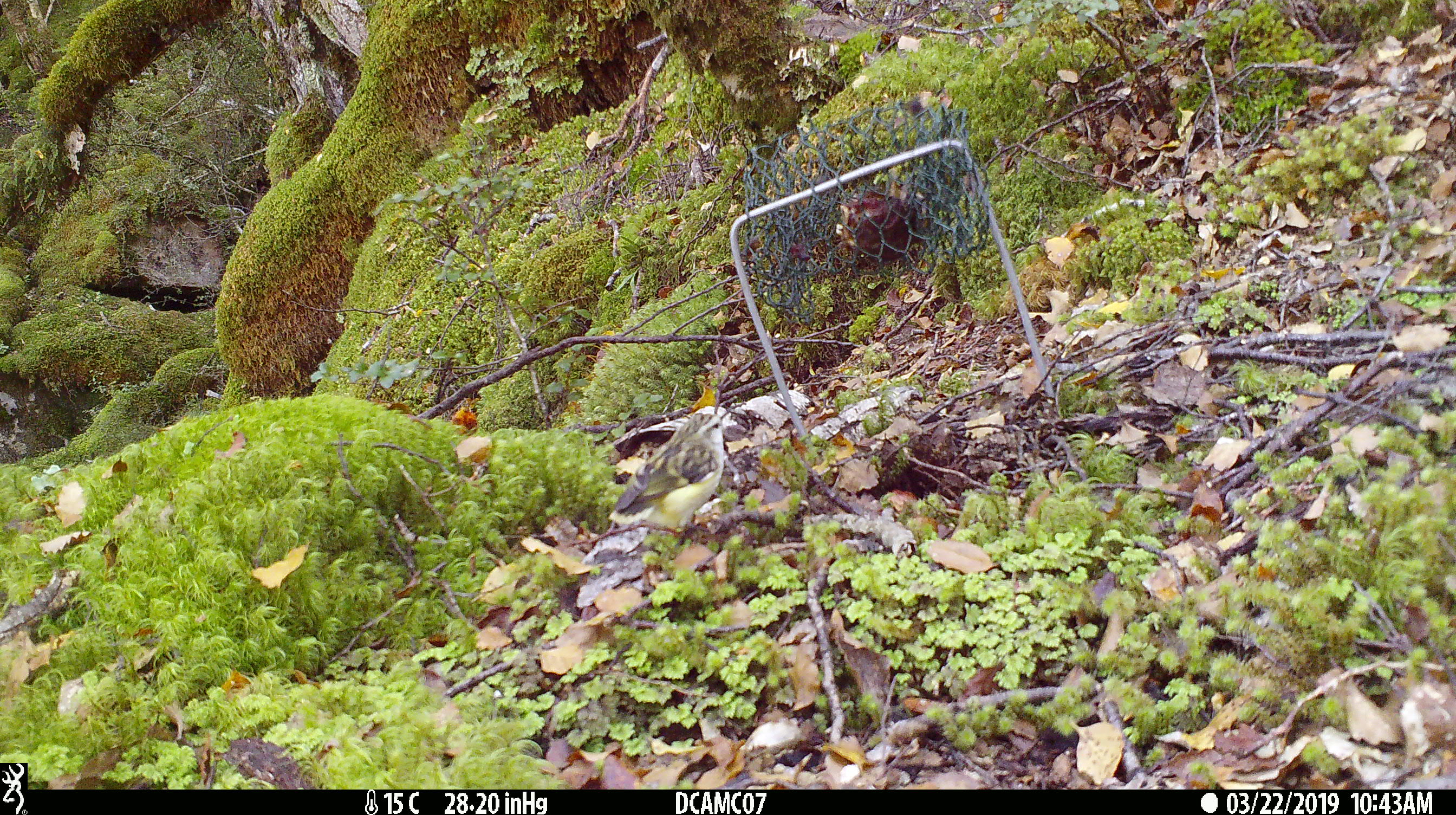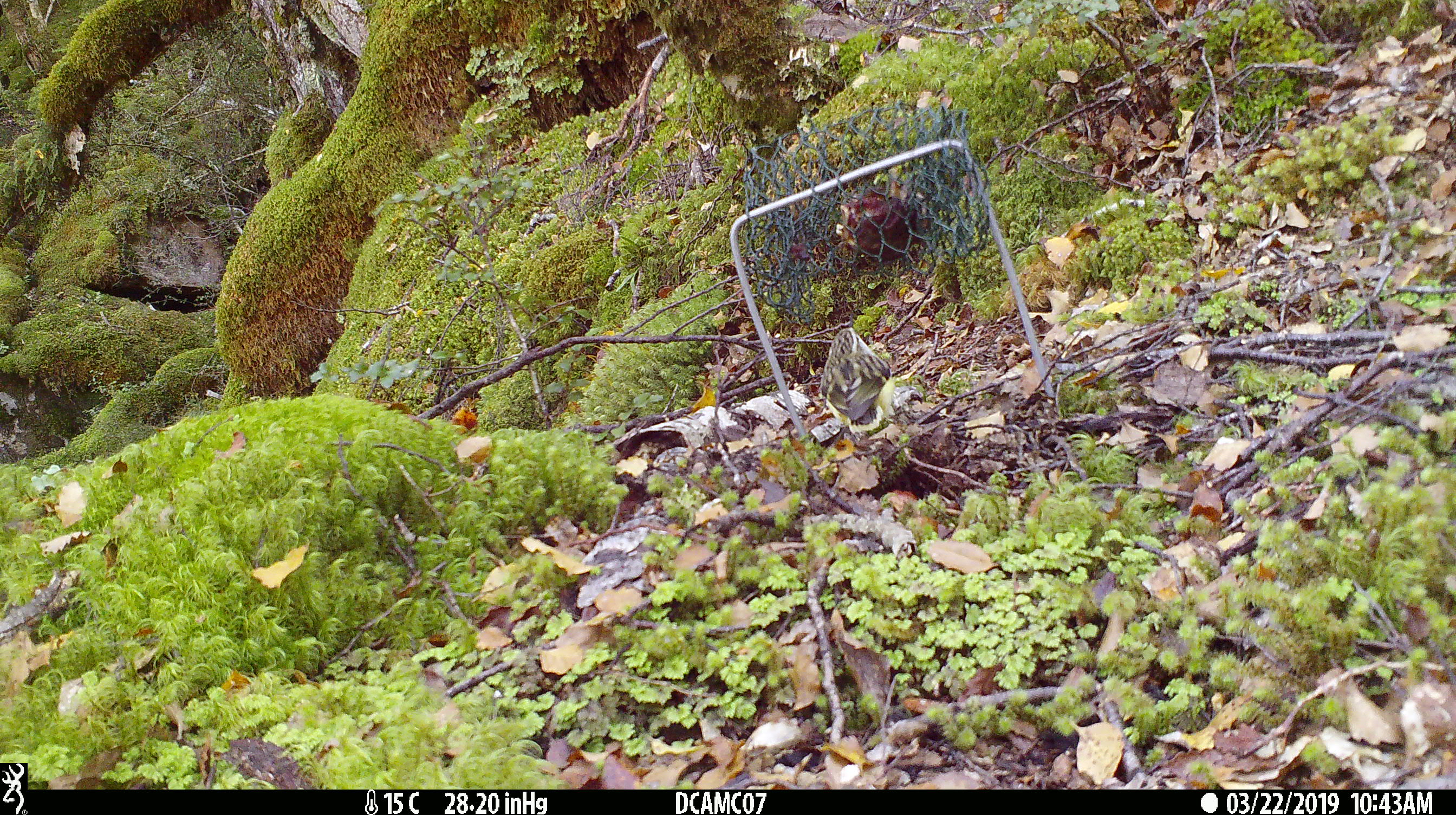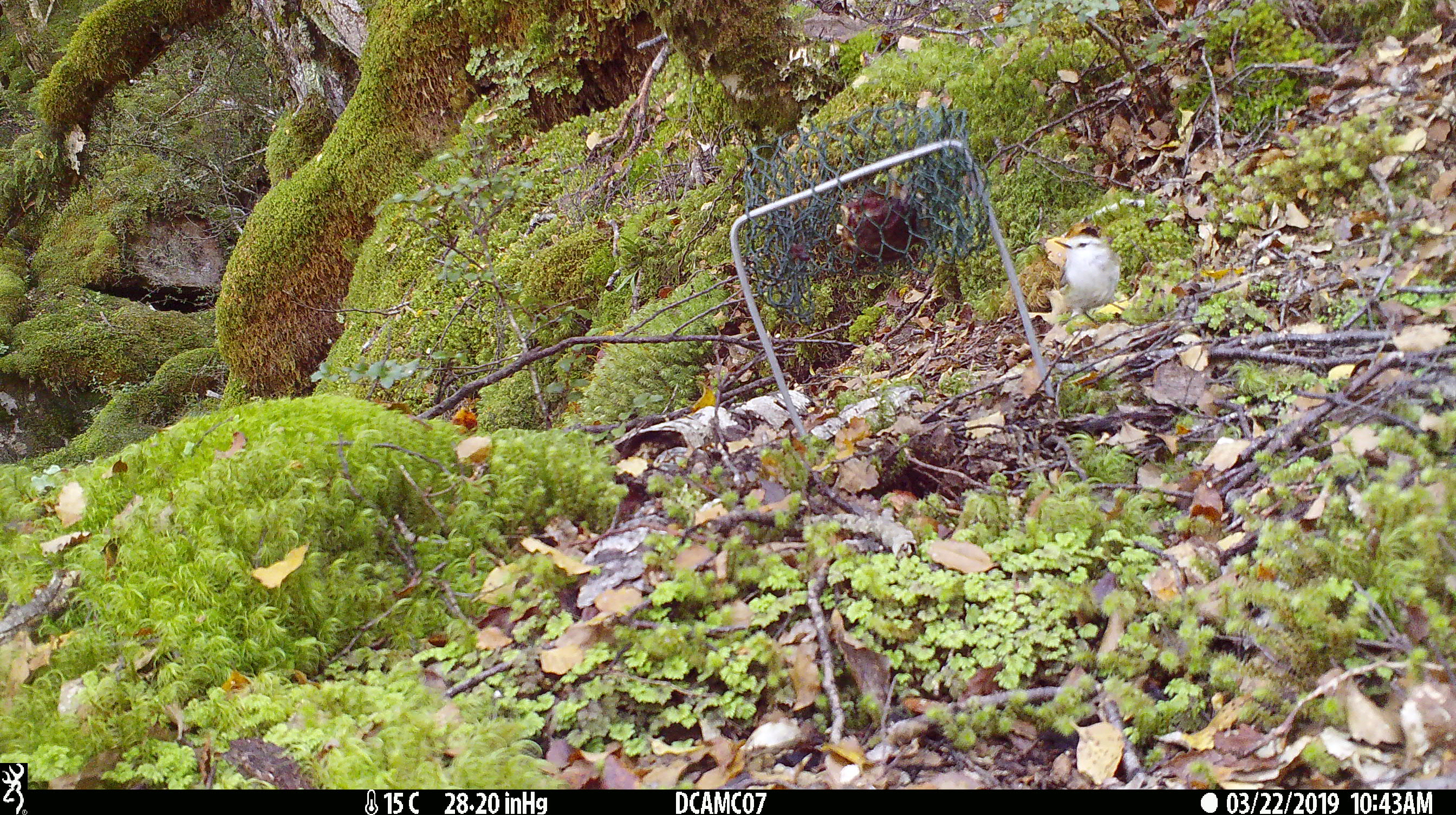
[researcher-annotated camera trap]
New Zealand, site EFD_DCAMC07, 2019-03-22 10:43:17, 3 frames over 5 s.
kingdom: Animalia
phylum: Chordata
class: Aves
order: Passeriformes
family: Acanthisittidae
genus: Acanthisitta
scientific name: Acanthisitta chloris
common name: rifleman